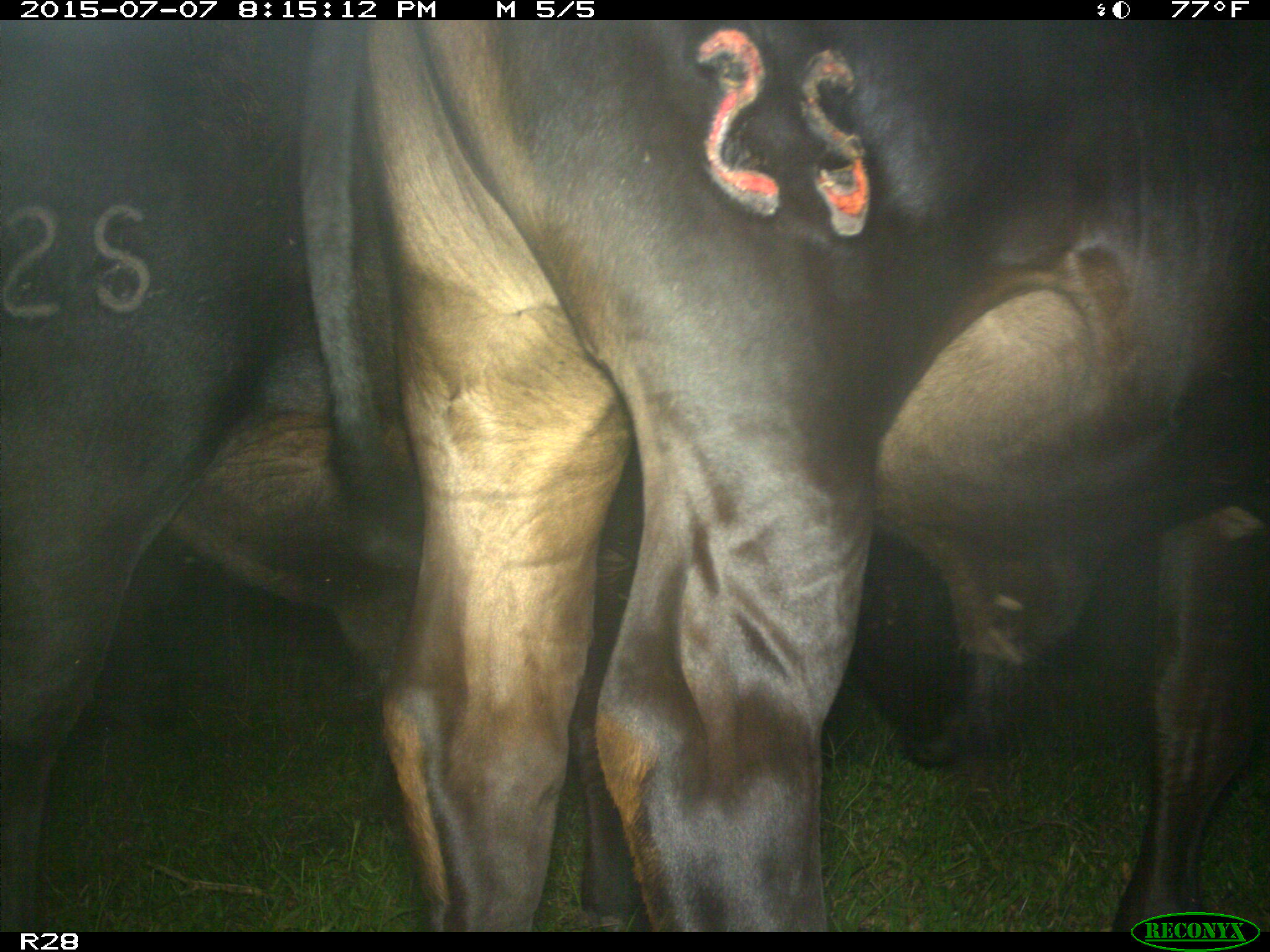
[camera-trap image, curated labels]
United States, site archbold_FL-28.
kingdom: Animalia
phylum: Chordata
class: Mammalia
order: Artiodactyla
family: Bovidae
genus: Bos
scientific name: Bos taurus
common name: domestic cow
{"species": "Bos taurus (domestic cow)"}